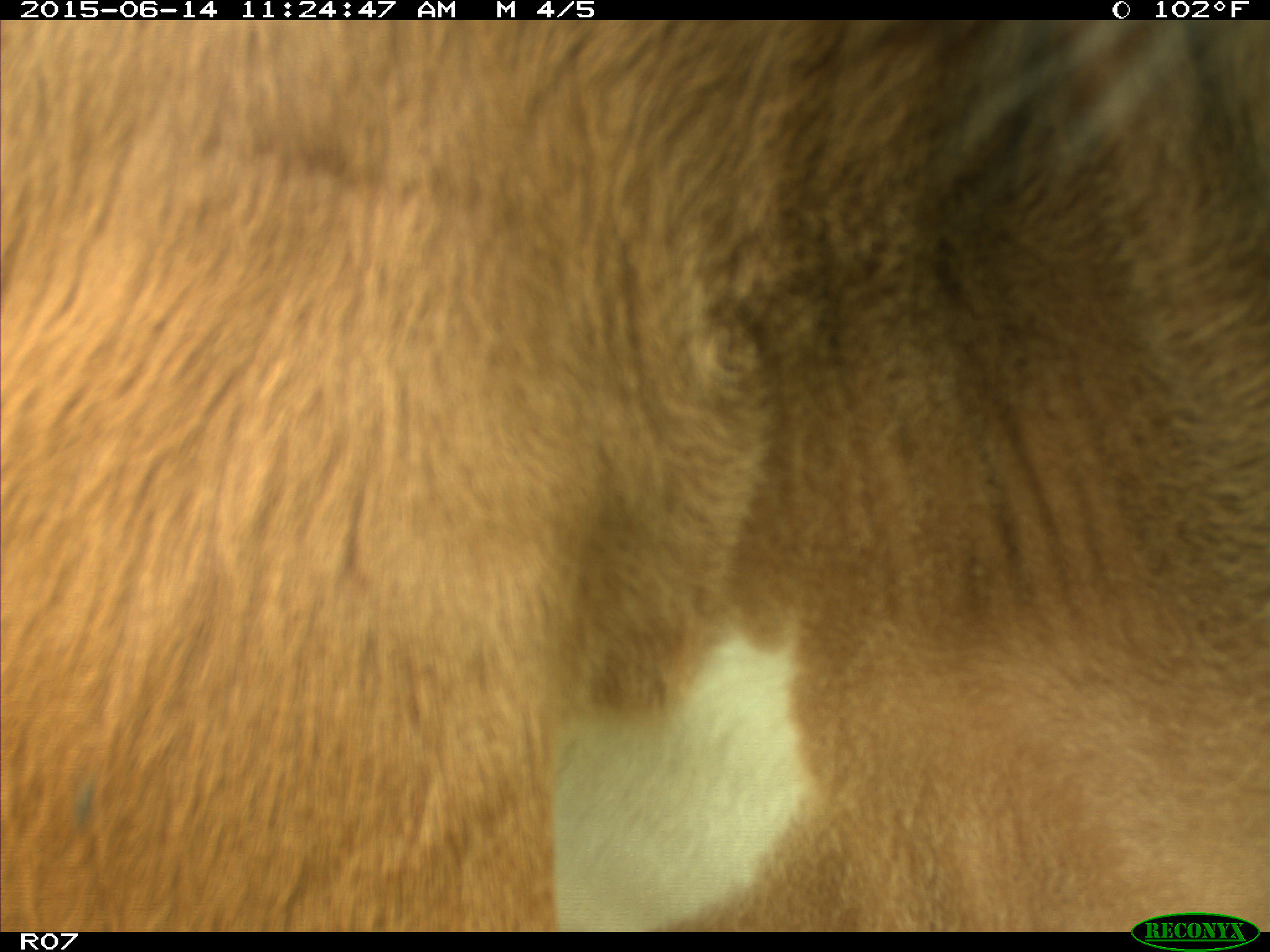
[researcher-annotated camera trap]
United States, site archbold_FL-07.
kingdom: Animalia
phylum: Chordata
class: Mammalia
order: Artiodactyla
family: Bovidae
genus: Bos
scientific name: Bos taurus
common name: domestic cow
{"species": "Bos taurus (domestic cow)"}